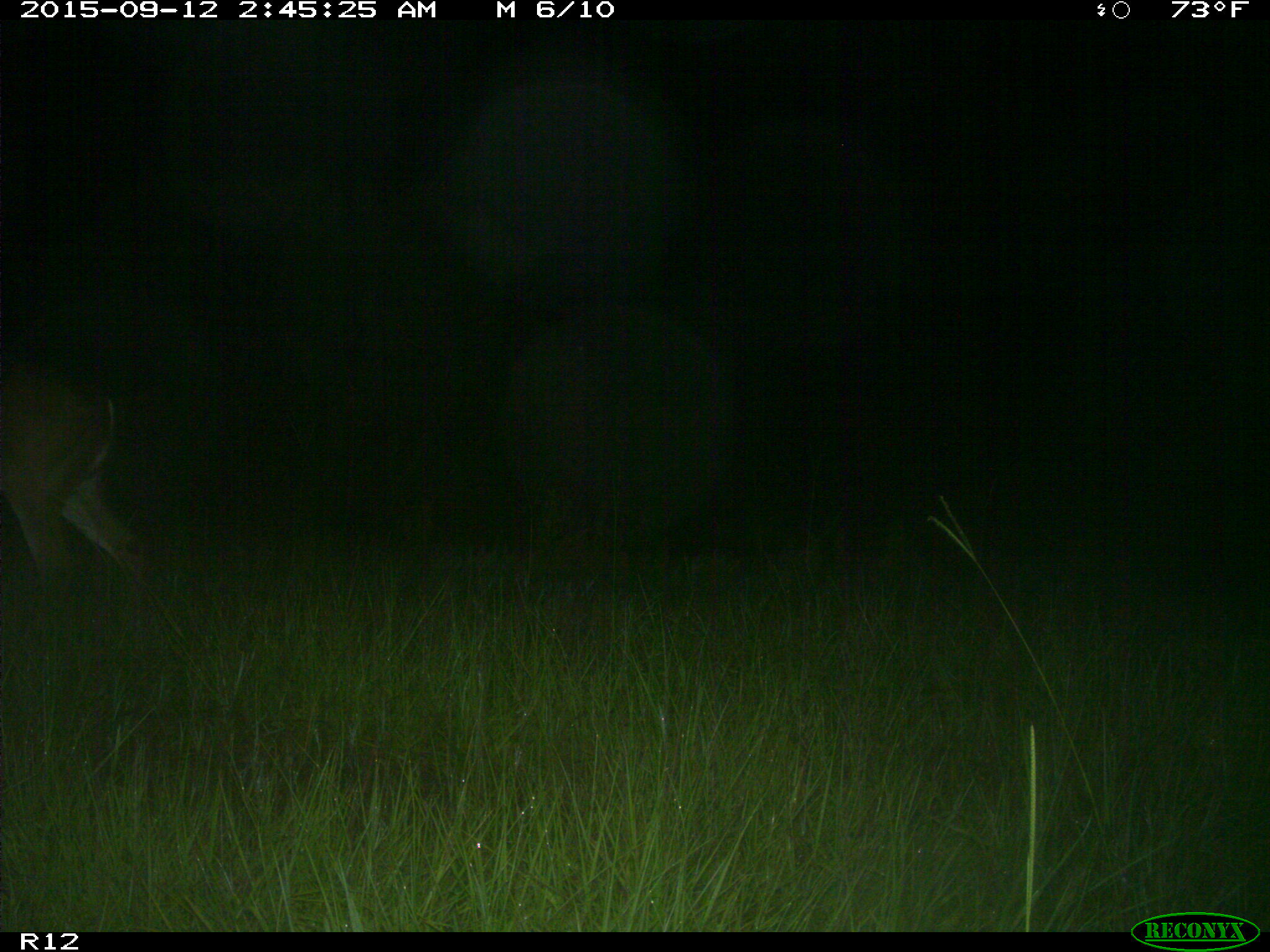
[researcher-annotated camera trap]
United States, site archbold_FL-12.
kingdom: Animalia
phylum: Chordata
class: Mammalia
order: Artiodactyla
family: Cervidae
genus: Odocoileus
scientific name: Odocoileus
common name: deer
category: unidentified deer